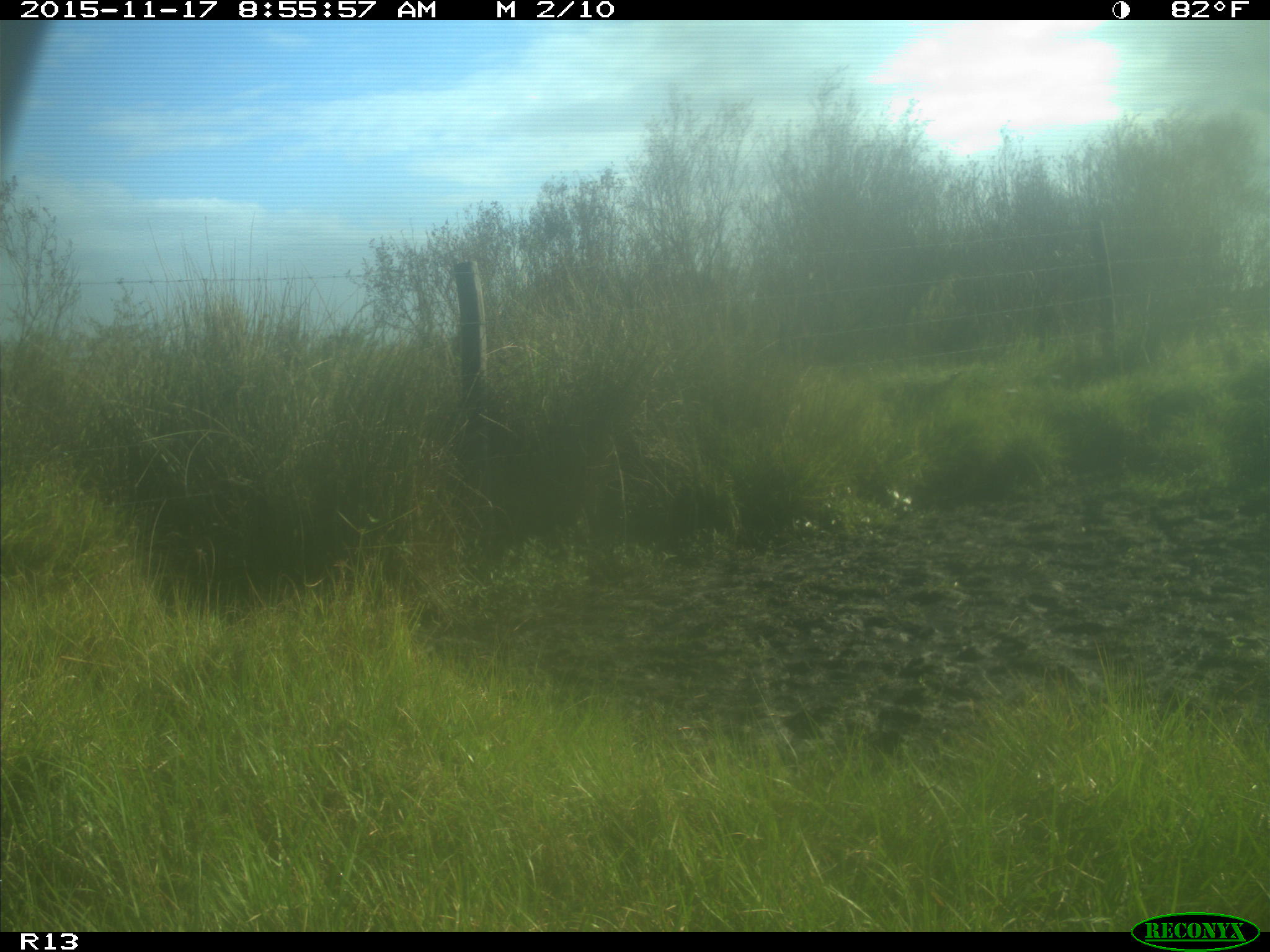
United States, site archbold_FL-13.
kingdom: Animalia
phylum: Chordata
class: Mammalia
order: Artiodactyla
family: Bovidae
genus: Bos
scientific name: Bos taurus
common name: domestic cow